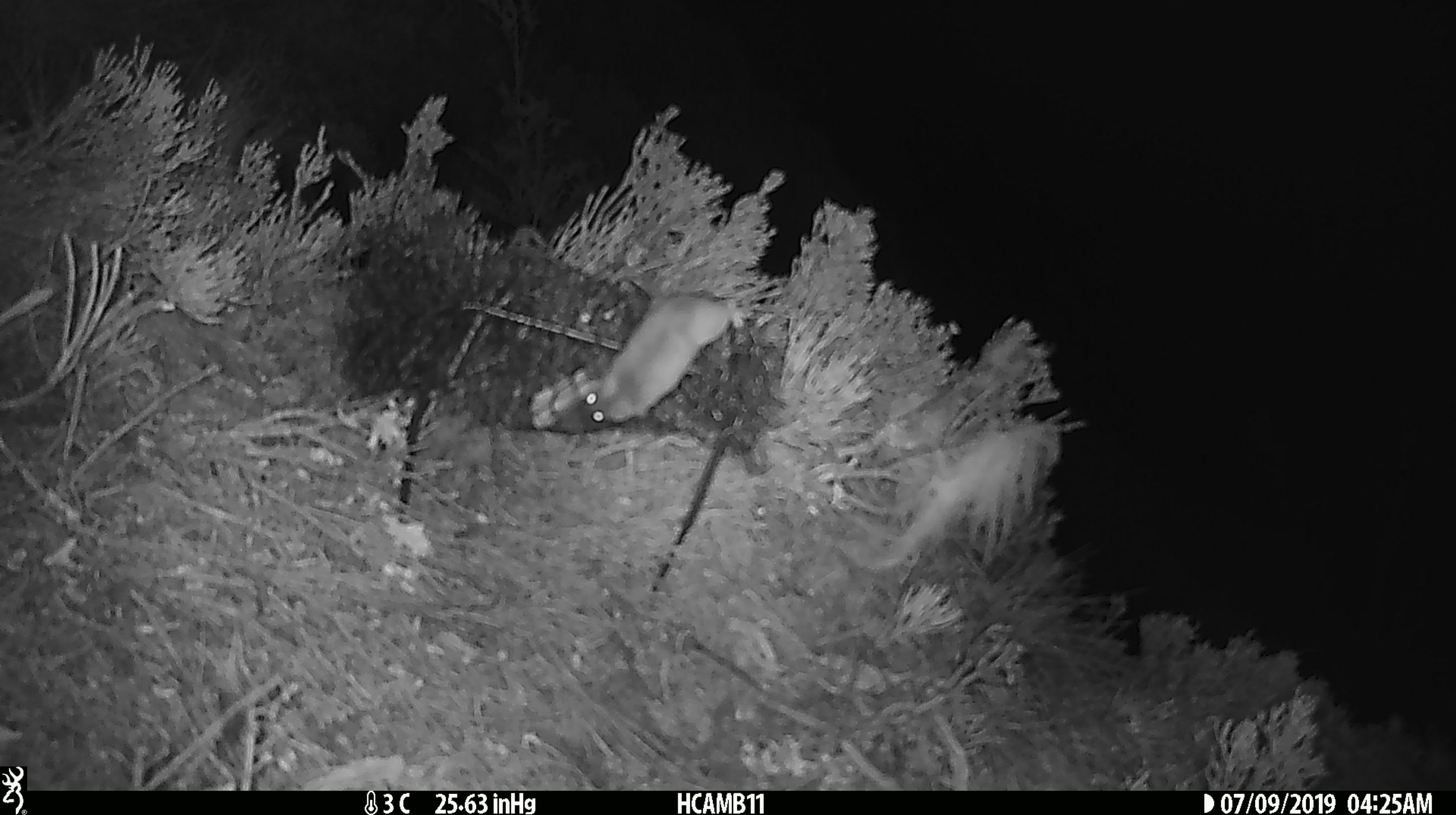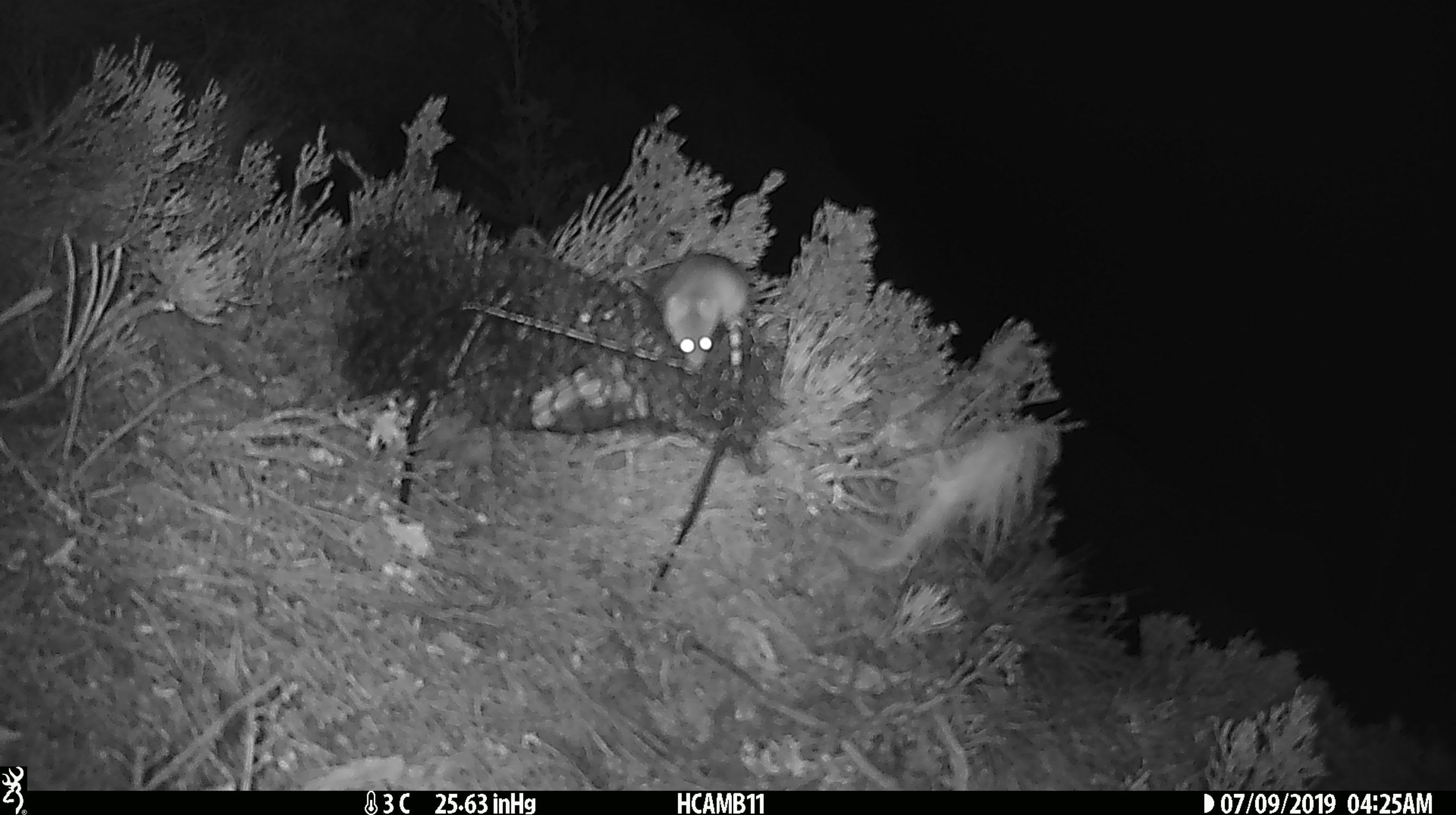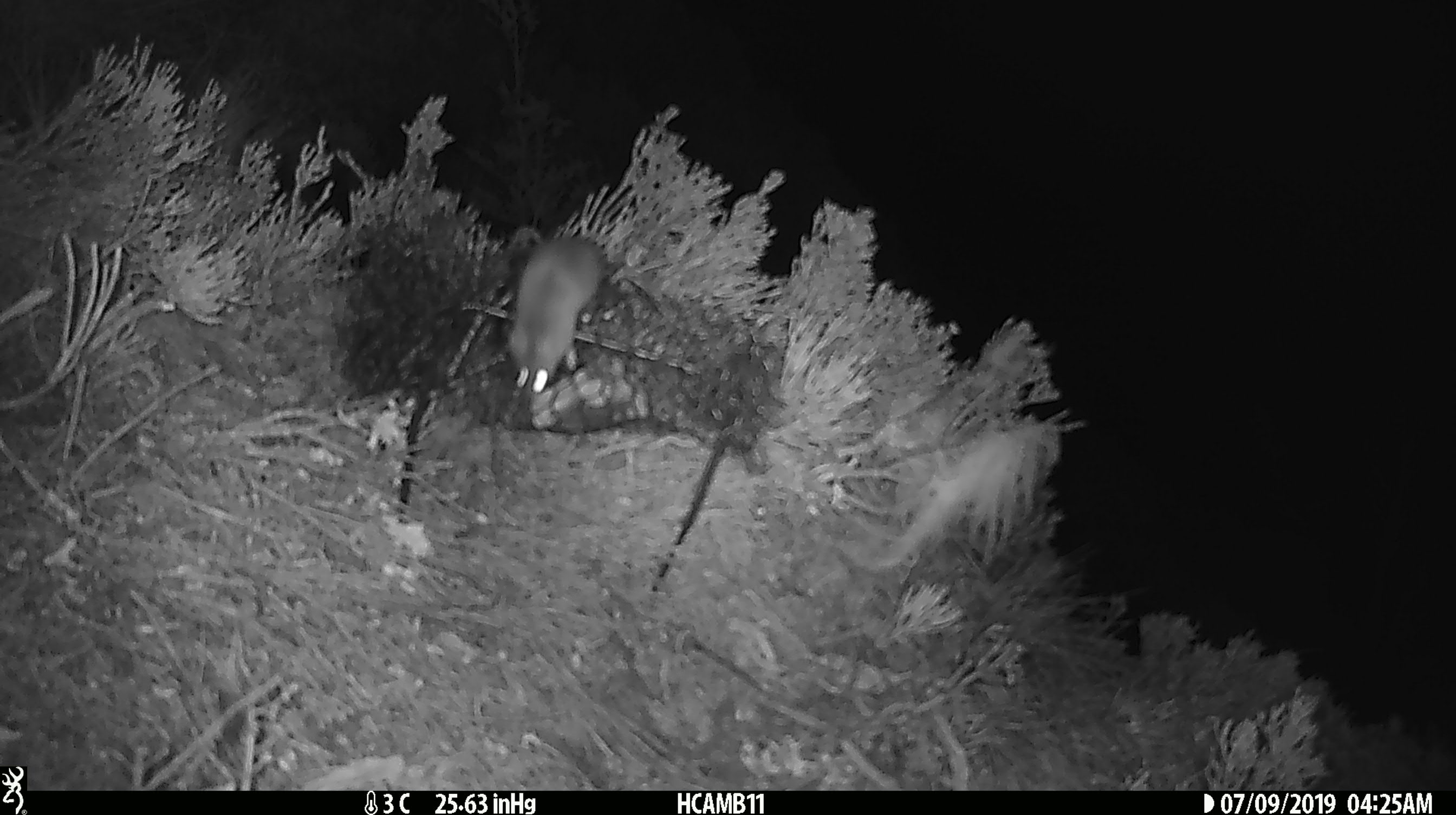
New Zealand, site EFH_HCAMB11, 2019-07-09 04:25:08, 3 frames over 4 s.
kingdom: Animalia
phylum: Chordata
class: Mammalia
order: Rodentia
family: Muridae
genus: Mus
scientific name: Mus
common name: mouse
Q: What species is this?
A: Mouse (Mus).